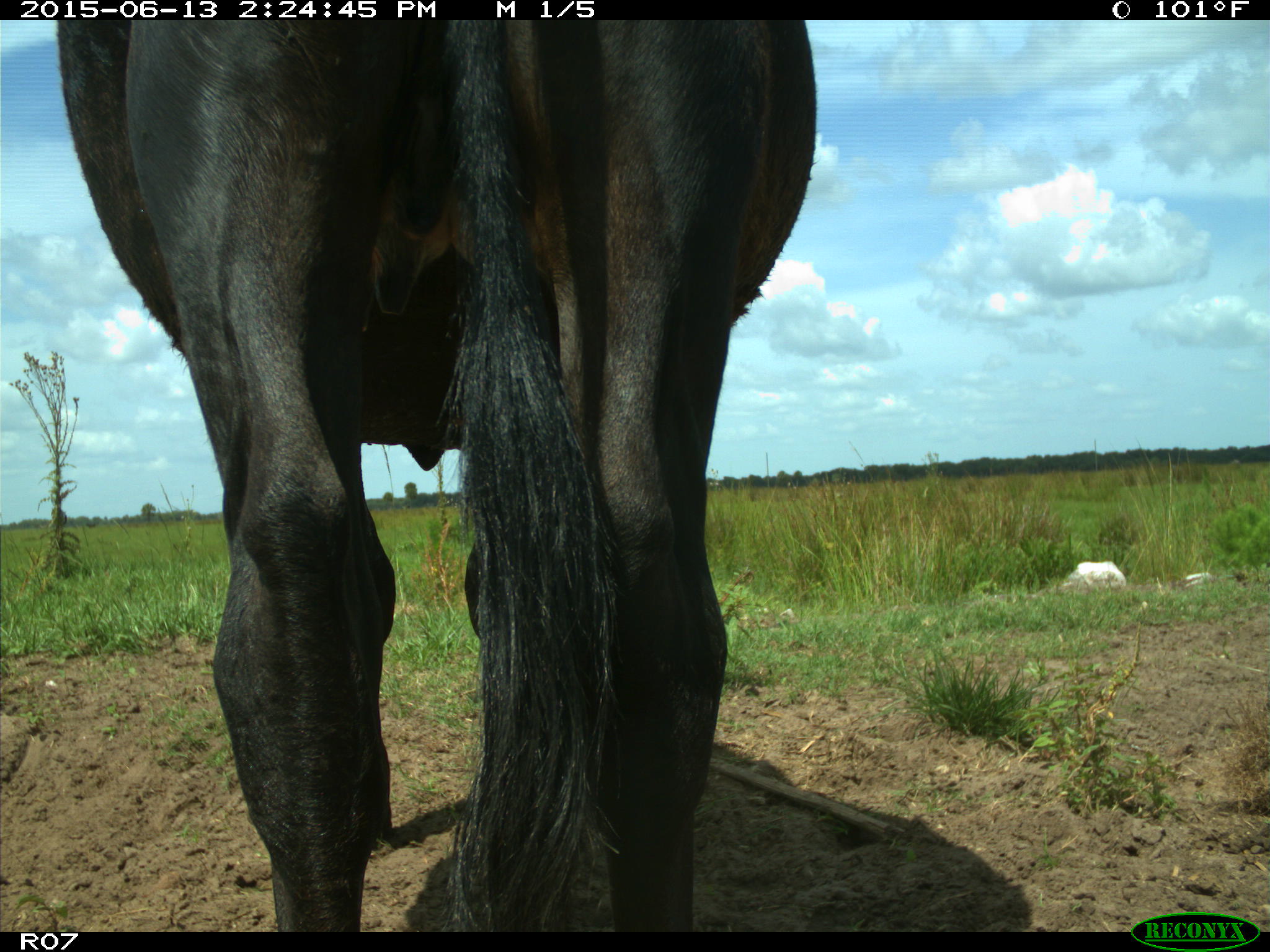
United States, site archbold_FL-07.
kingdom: Animalia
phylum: Chordata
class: Mammalia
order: Artiodactyla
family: Bovidae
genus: Bos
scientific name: Bos taurus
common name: domestic cow